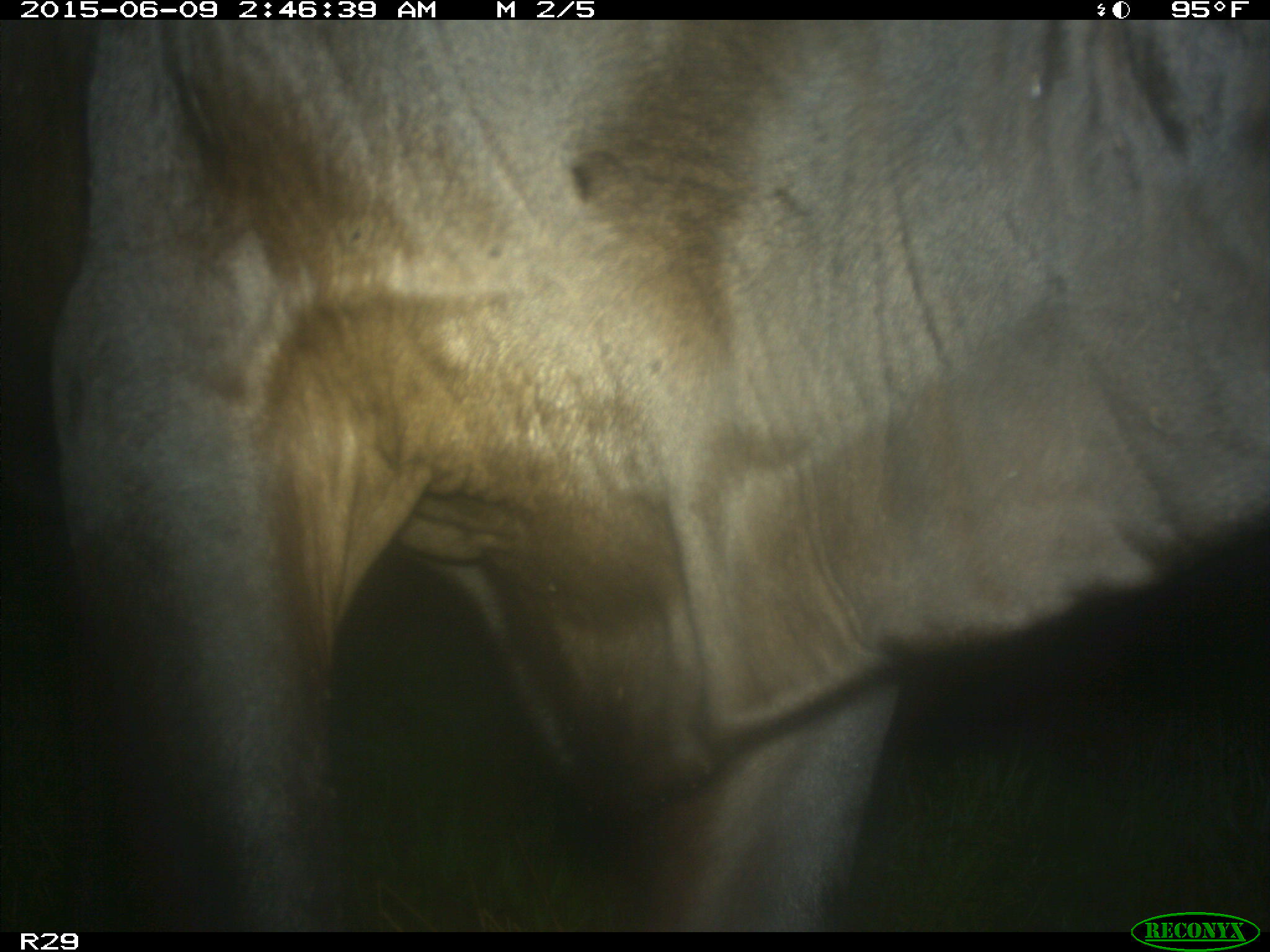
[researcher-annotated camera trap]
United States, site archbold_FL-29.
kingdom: Animalia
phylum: Chordata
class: Mammalia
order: Artiodactyla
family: Bovidae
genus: Bos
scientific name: Bos taurus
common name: domestic cow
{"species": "Bos taurus (domestic cow)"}